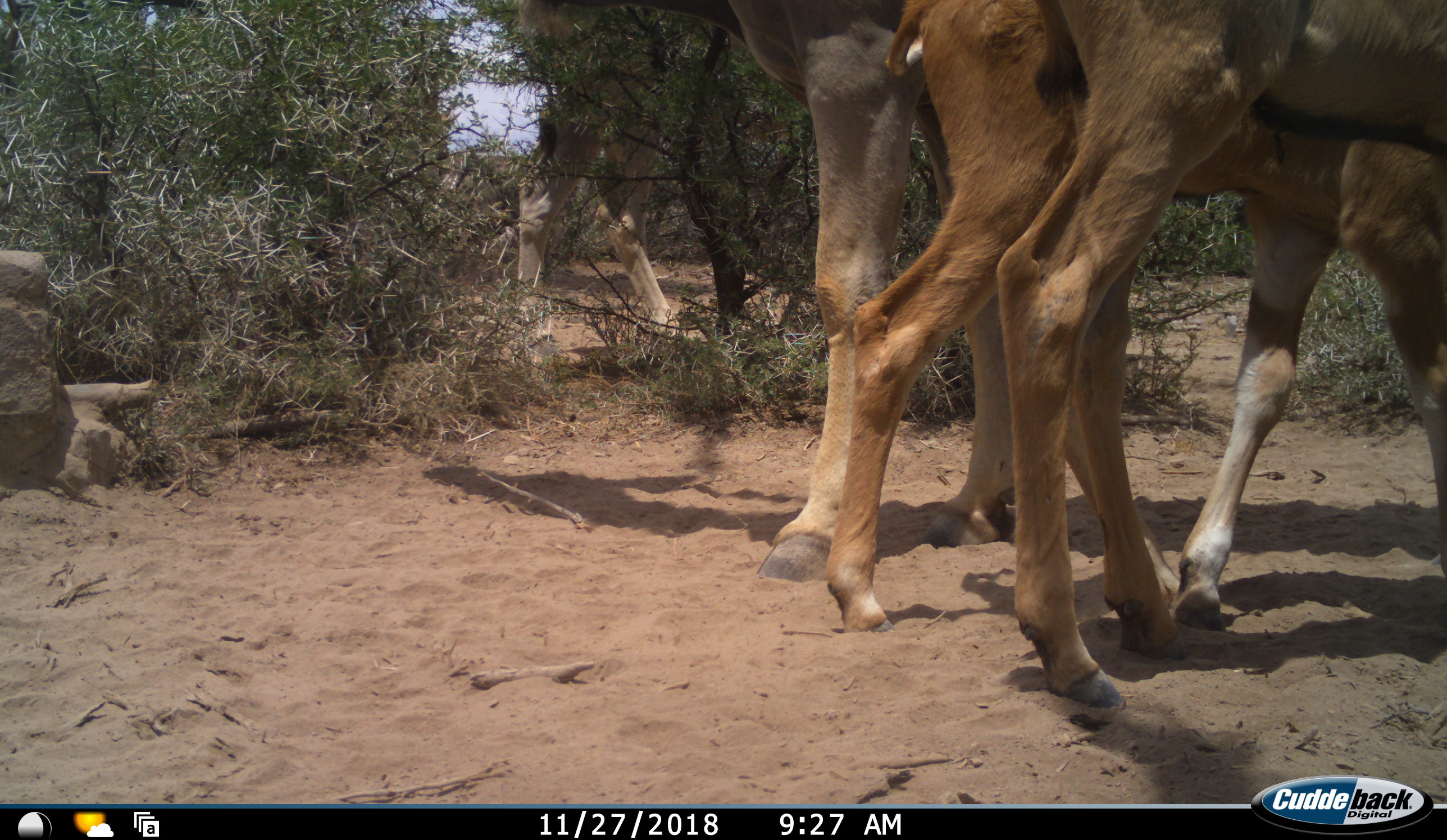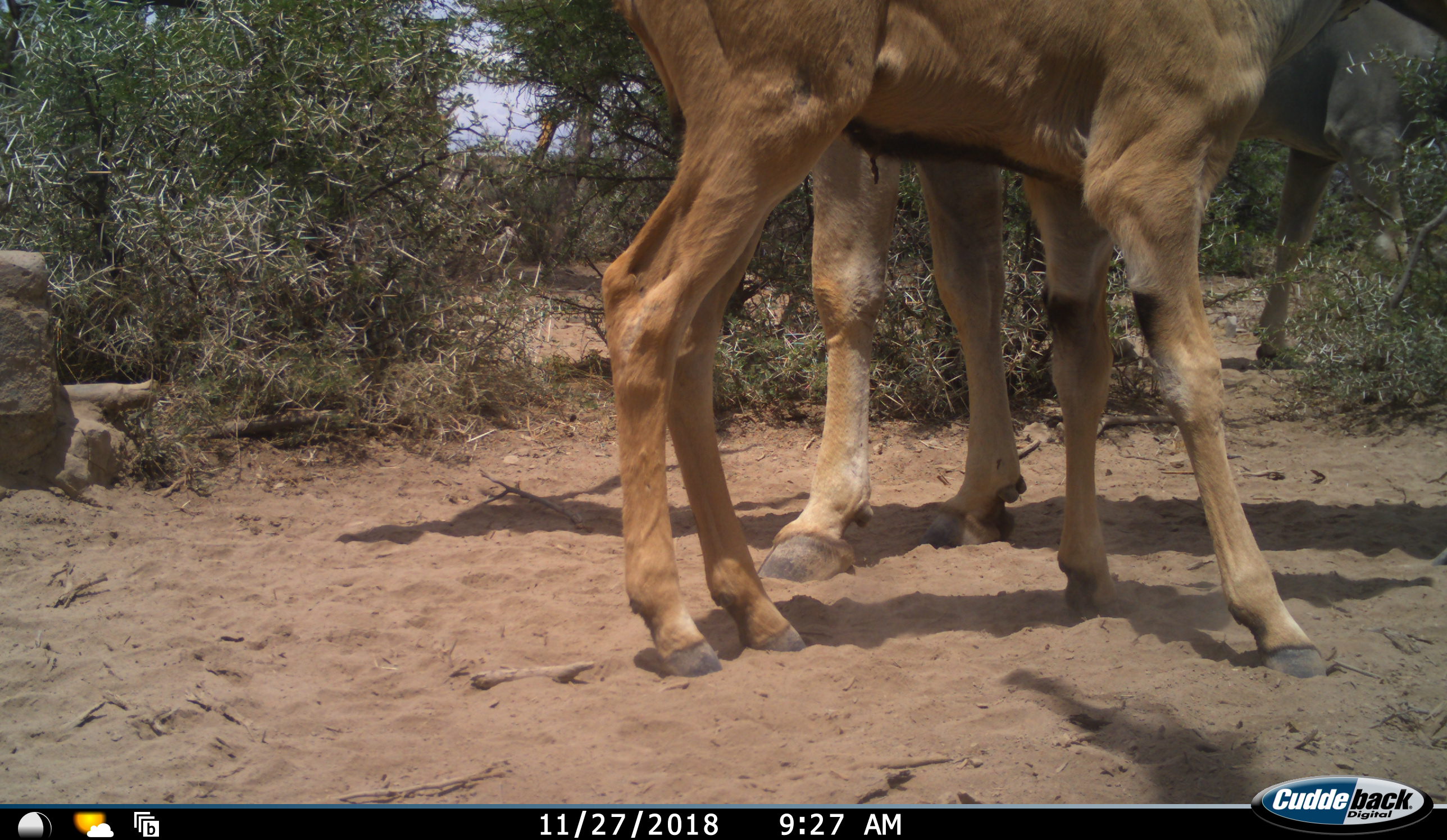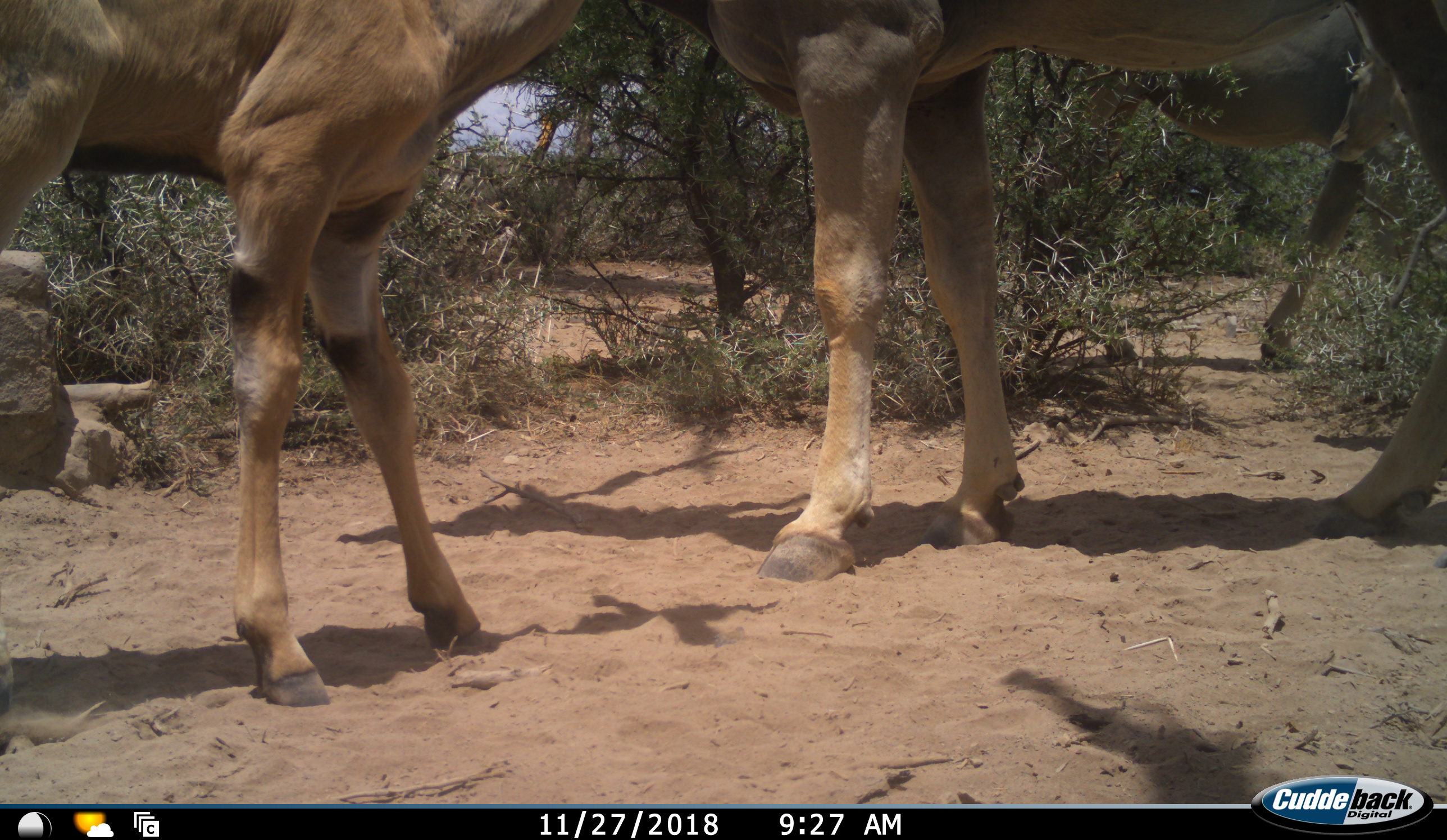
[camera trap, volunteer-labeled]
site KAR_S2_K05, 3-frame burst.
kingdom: Animalia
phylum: Chordata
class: Mammalia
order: Artiodactyla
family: Bovidae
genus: Tragelaphus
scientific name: Tragelaphus oryx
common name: eland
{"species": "eland (Tragelaphus oryx)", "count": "4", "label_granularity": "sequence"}